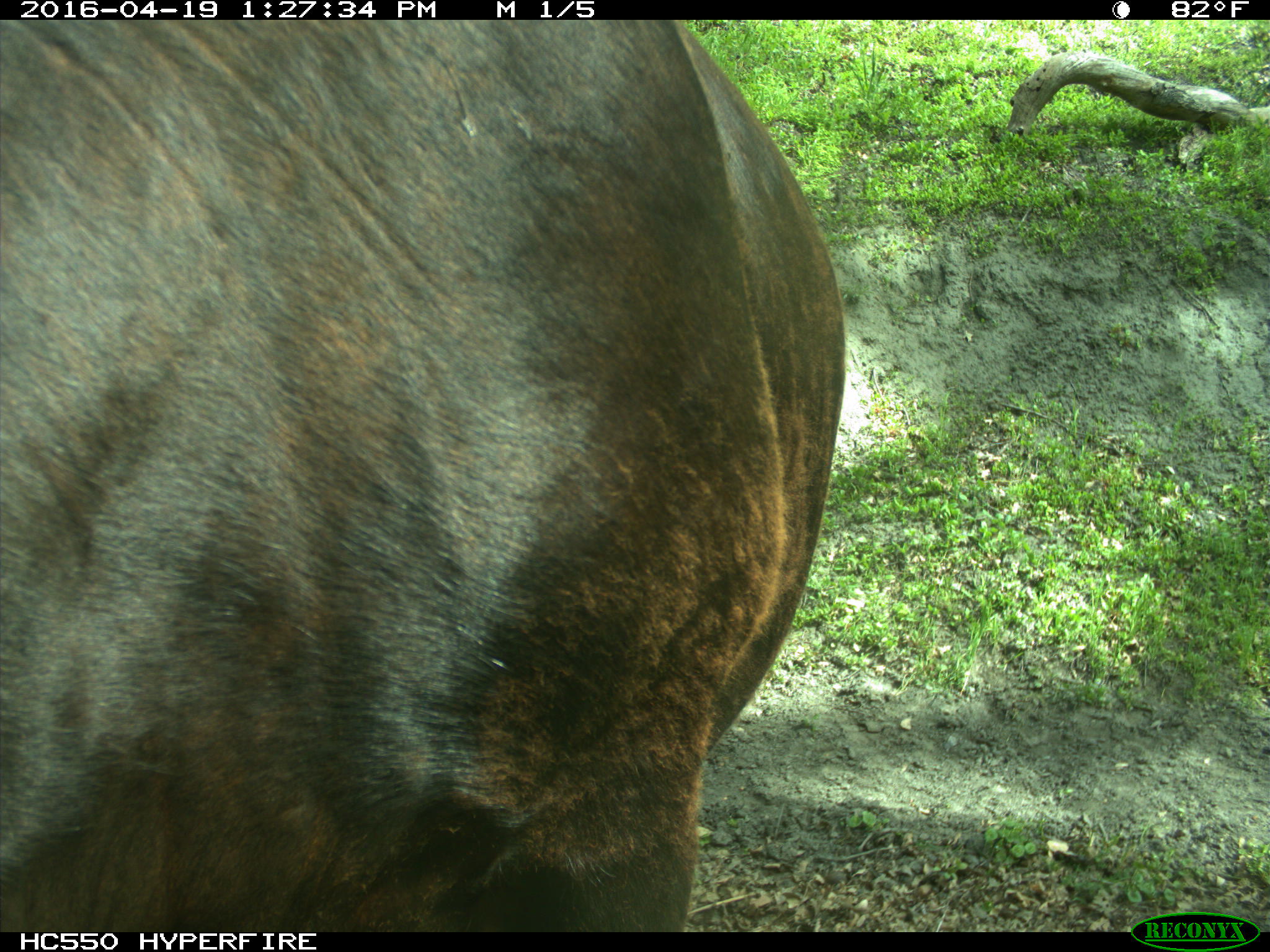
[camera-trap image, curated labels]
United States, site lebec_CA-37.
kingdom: Animalia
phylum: Chordata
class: Mammalia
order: Artiodactyla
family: Bovidae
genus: Bos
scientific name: Bos taurus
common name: domestic cow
Bos taurus (domestic cow).